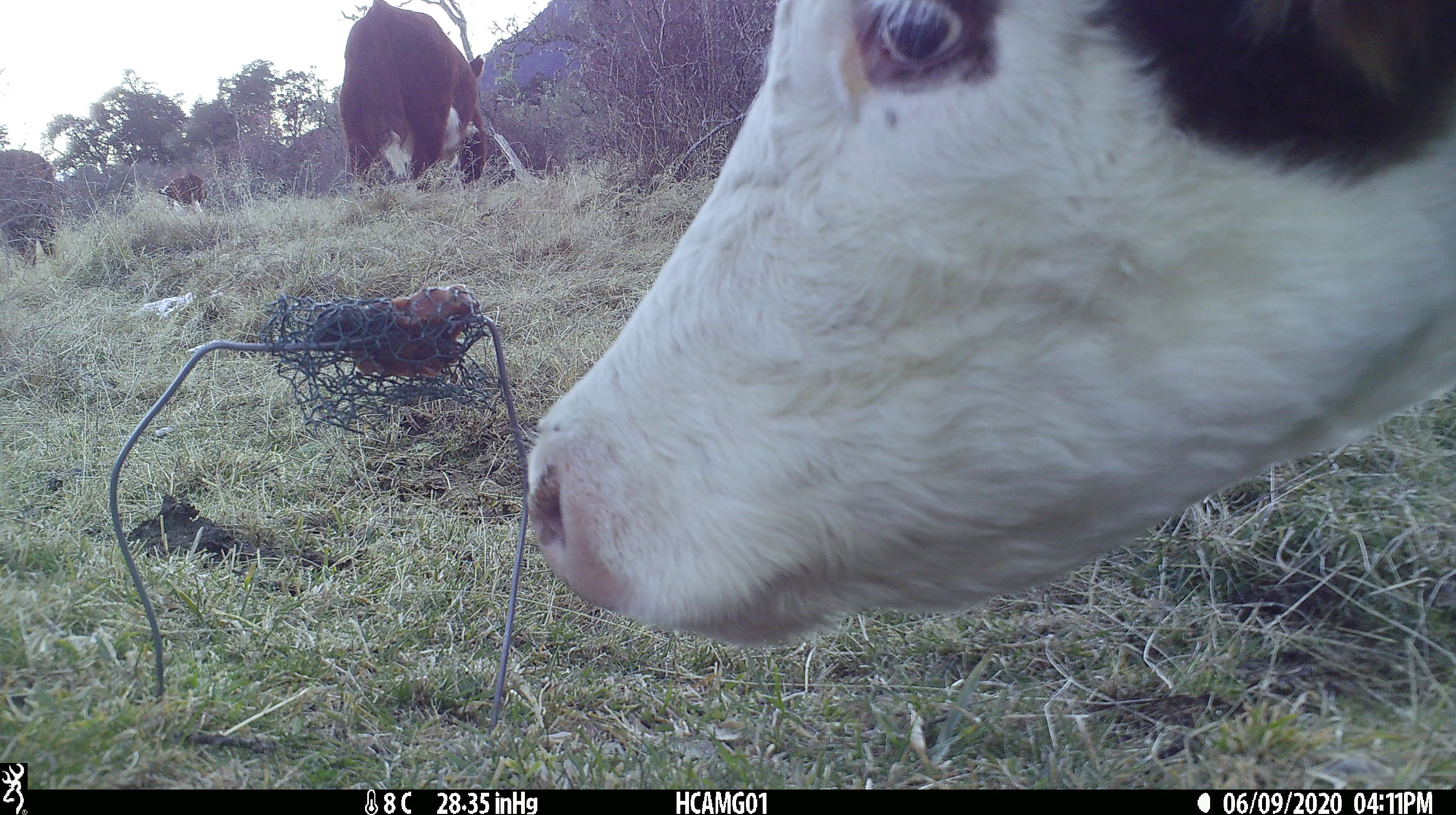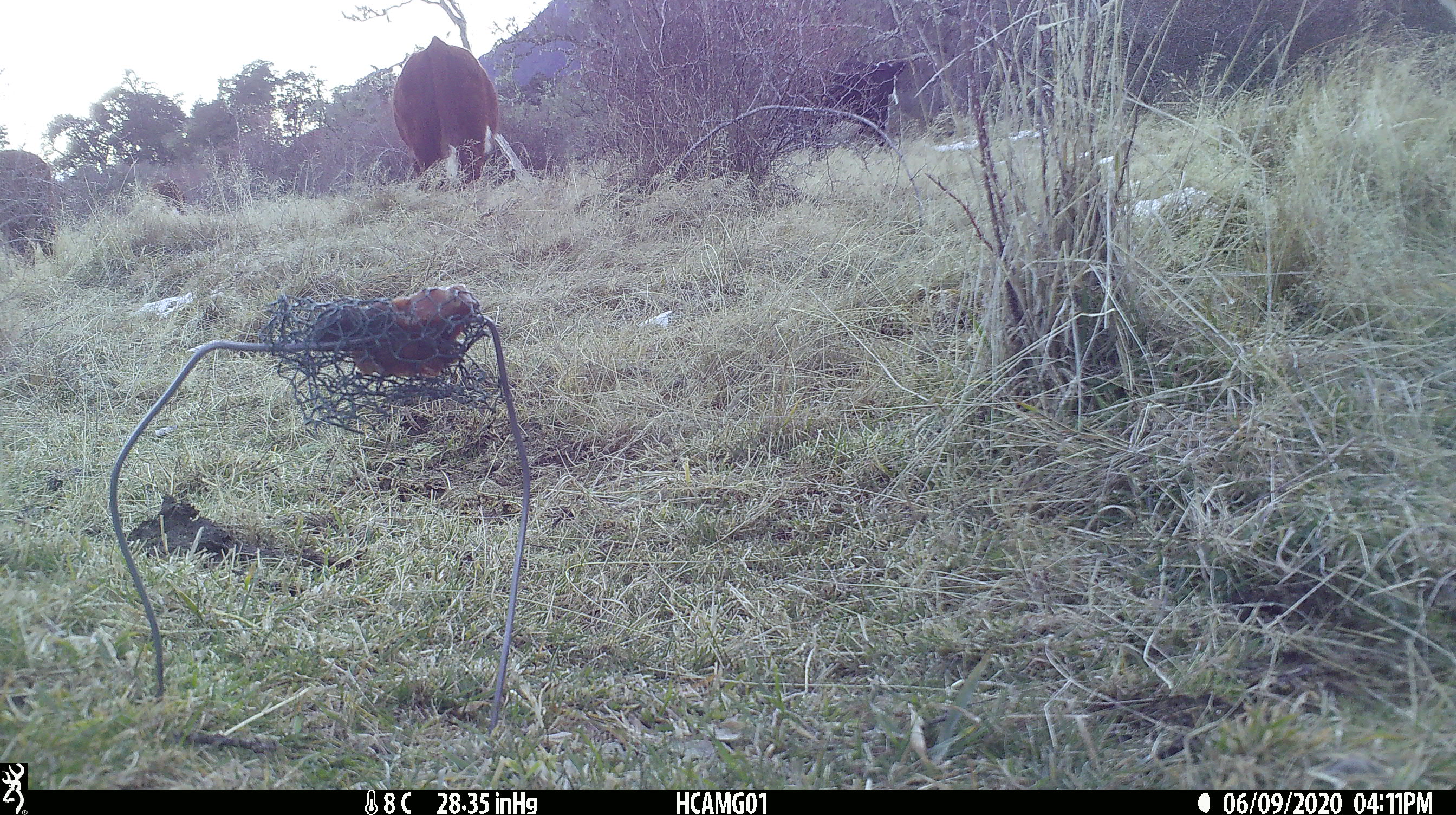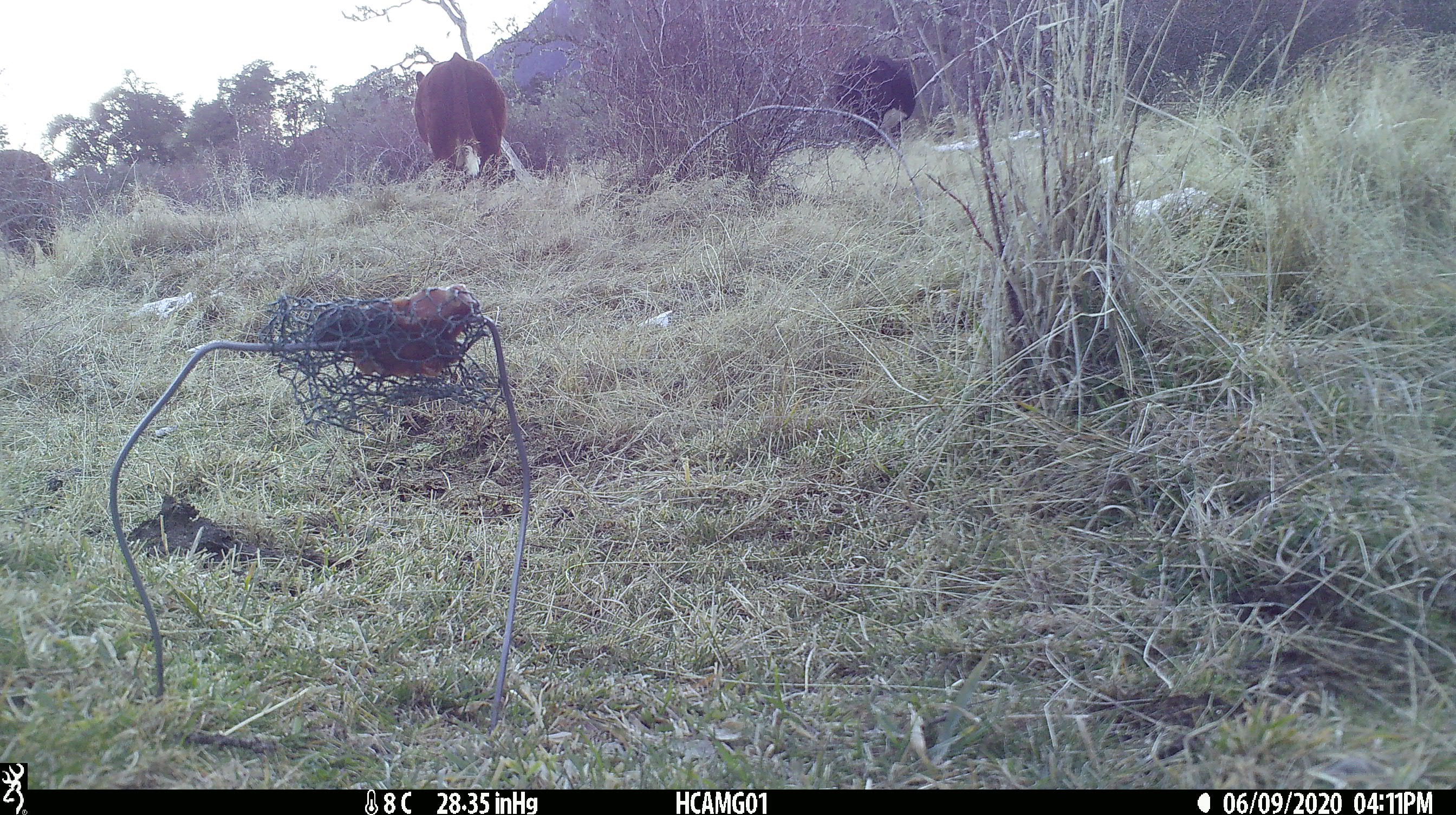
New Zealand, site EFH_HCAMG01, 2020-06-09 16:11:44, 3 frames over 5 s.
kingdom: Animalia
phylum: Chordata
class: Mammalia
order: Artiodactyla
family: Bovidae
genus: Bos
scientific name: Bos taurus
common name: domestic cow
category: cow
Cow (domestic cow) (Bos taurus).